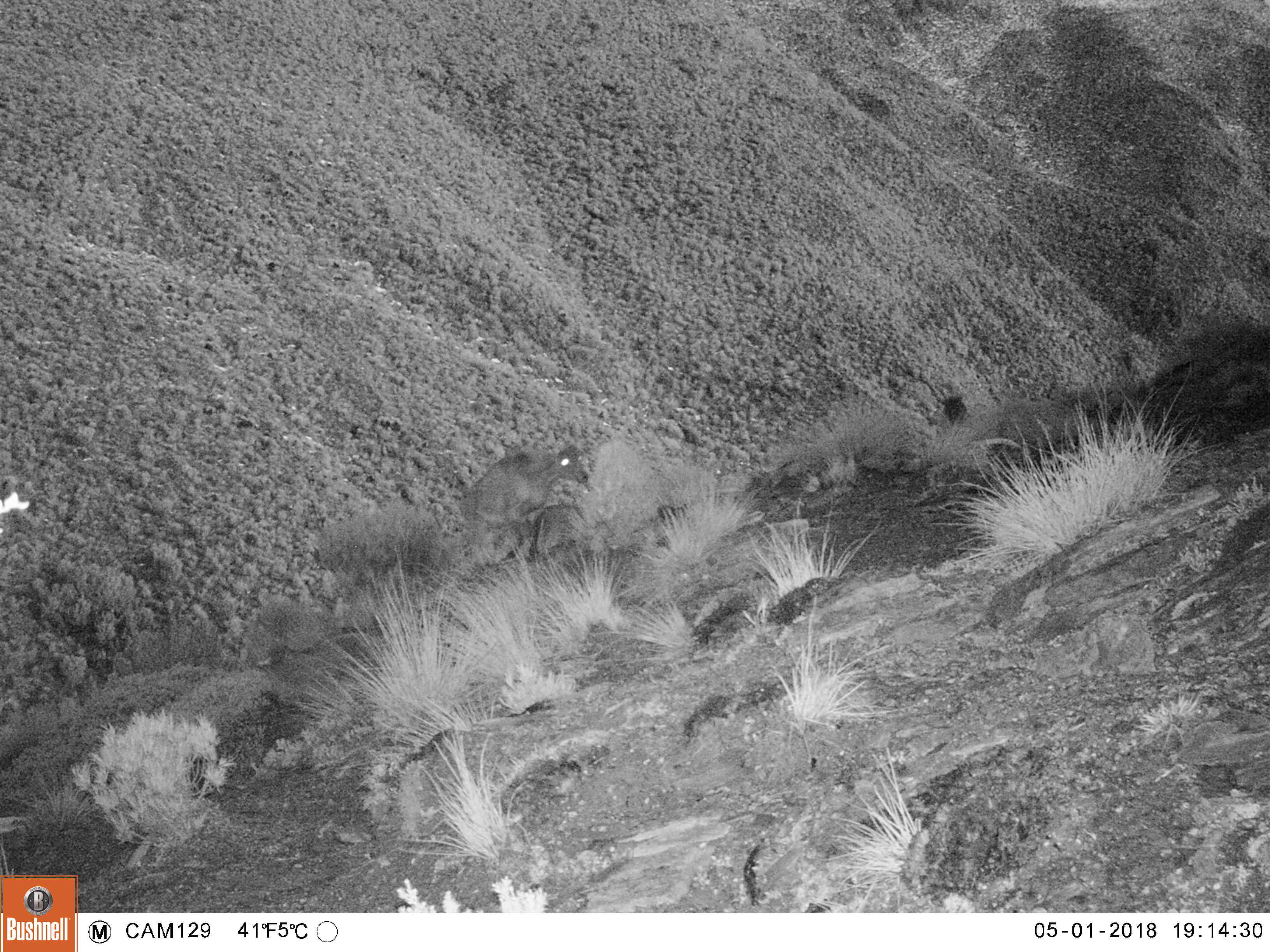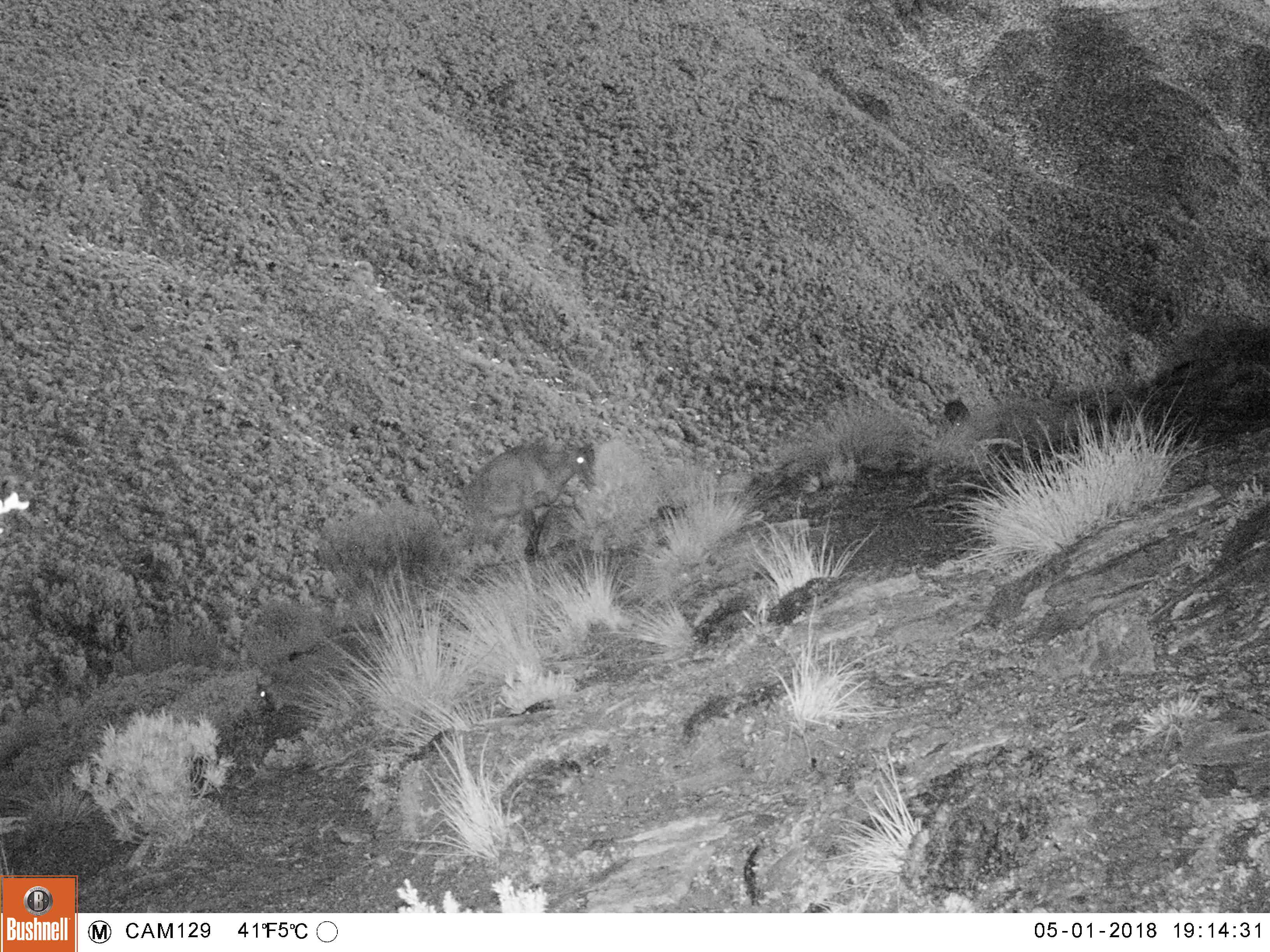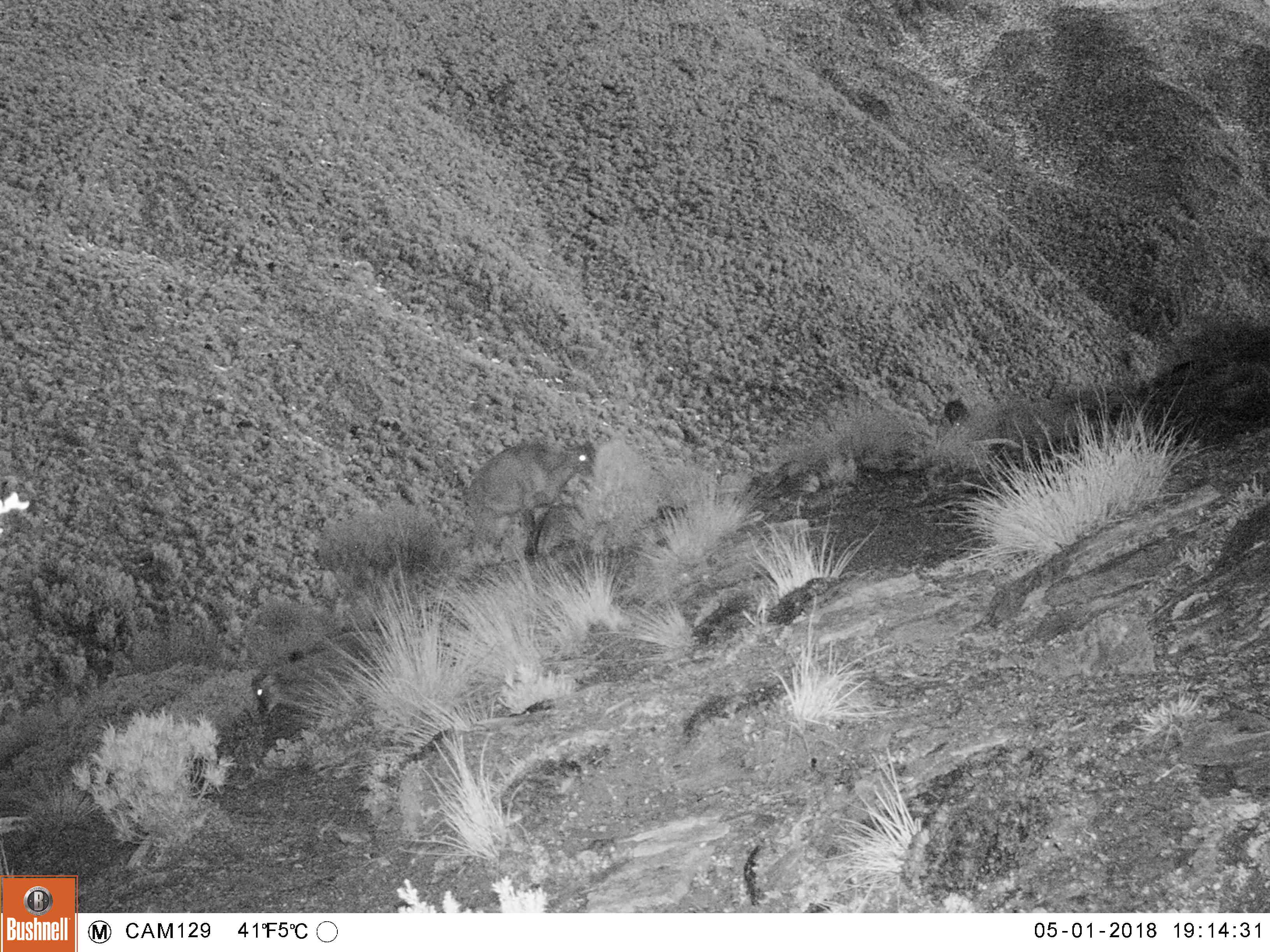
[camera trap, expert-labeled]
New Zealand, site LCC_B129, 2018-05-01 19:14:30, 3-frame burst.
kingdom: Animalia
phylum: Chordata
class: Mammalia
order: Artiodactyla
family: Bovidae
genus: Nilgiritragus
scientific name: Nilgiritragus hylocrius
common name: tahr